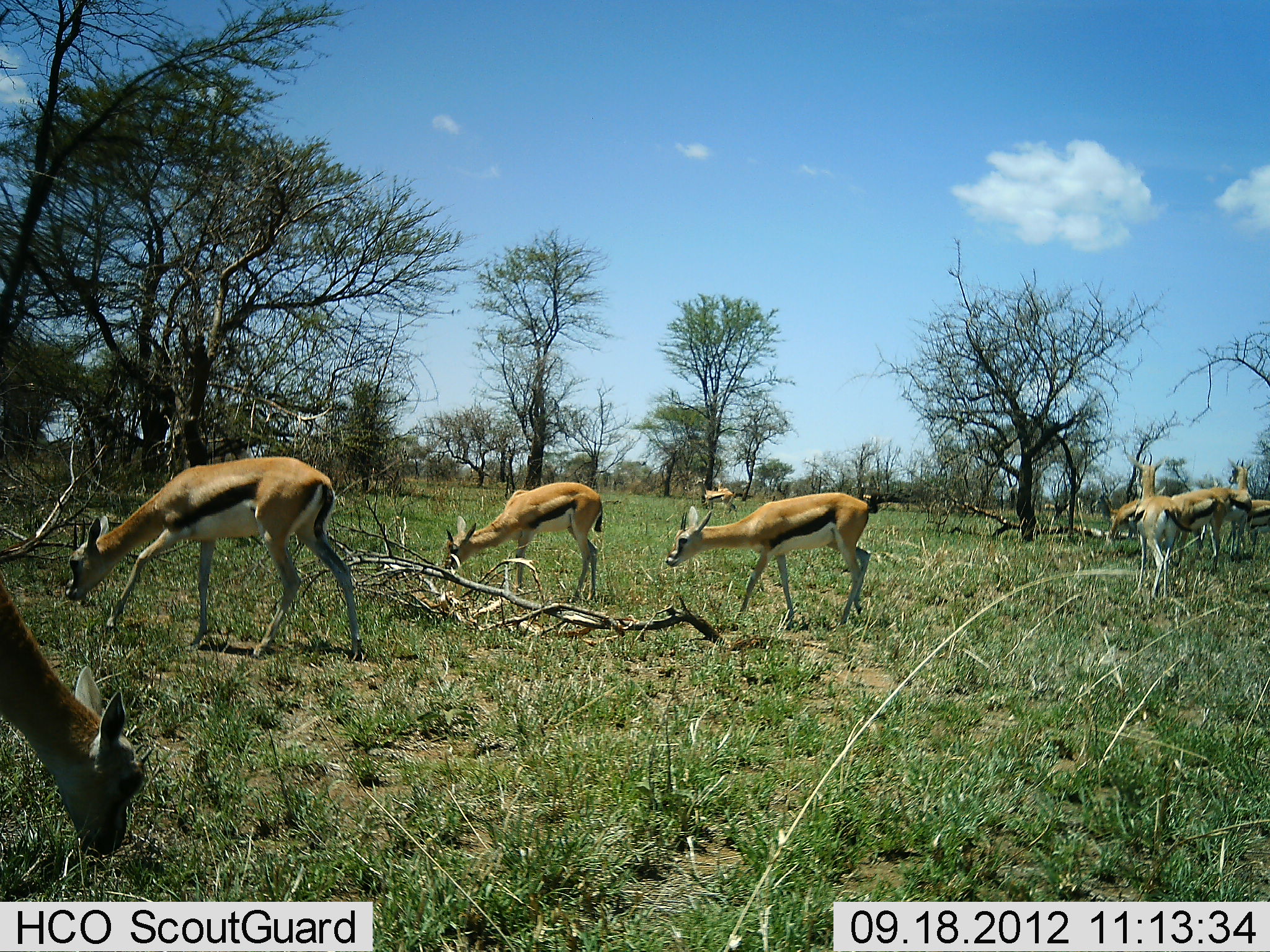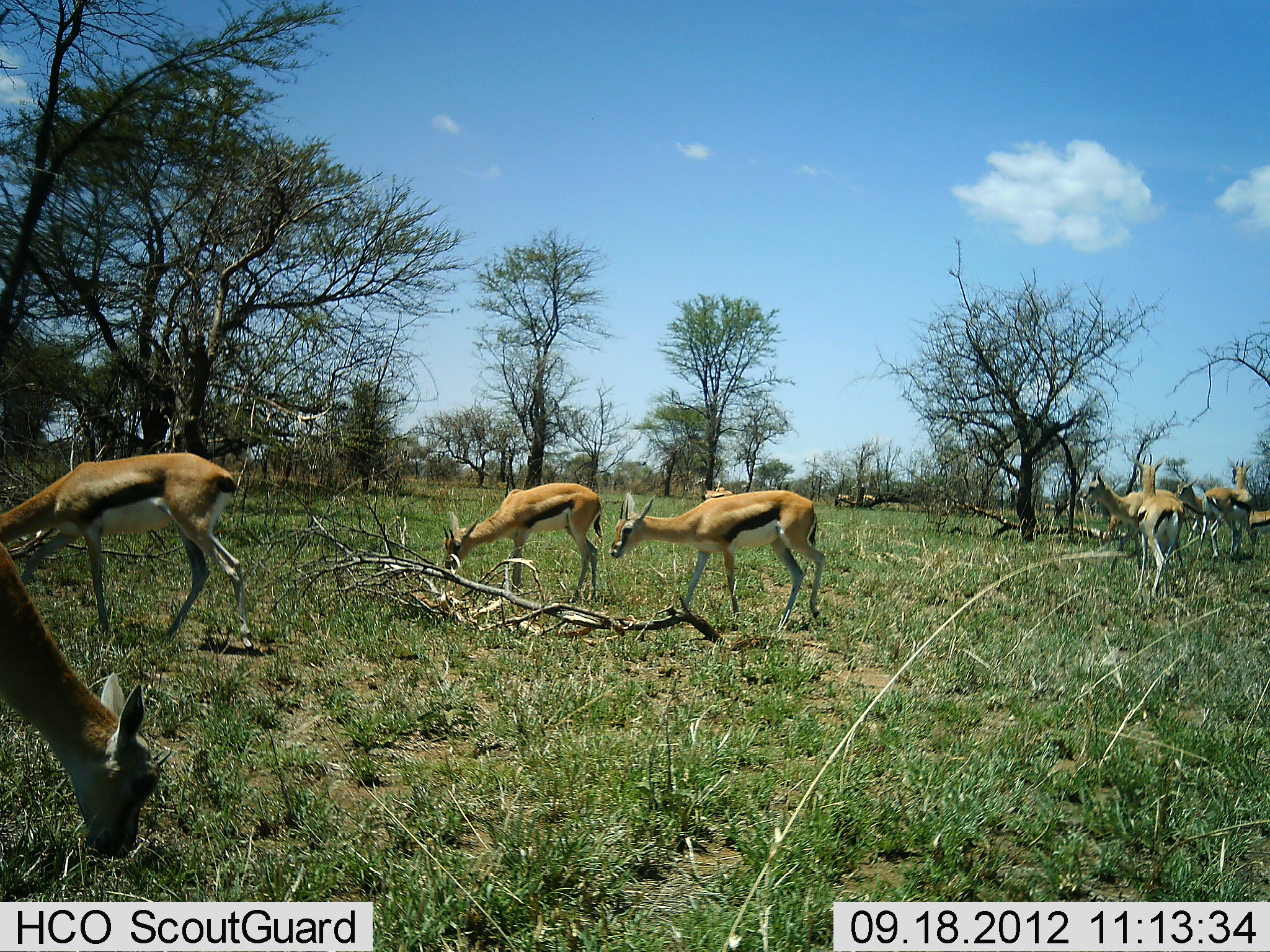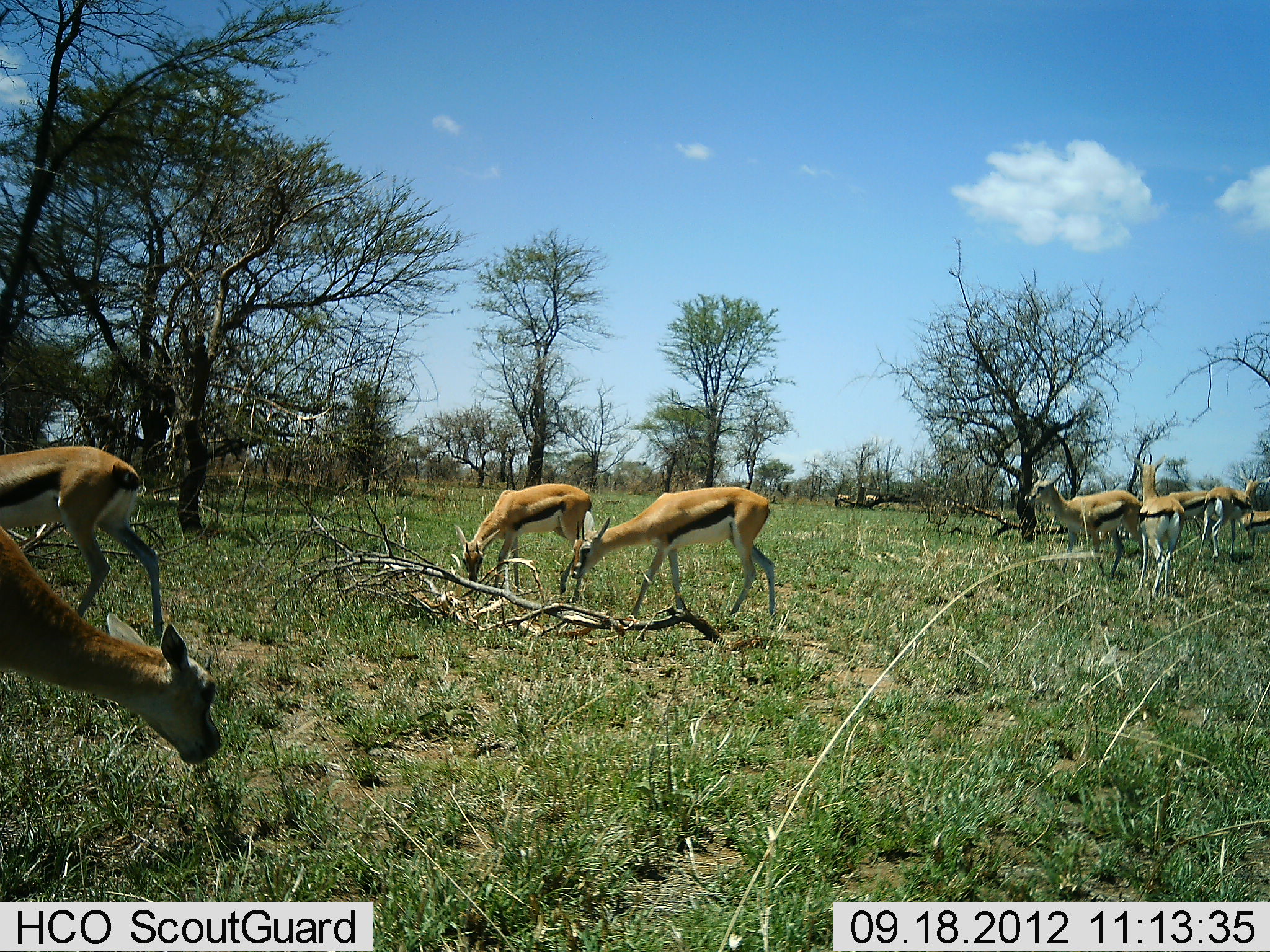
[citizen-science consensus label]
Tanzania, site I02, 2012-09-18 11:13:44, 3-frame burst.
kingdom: Animalia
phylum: Chordata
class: Mammalia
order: Artiodactyla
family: Bovidae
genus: Eudorcas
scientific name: Eudorcas thomsonii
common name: thomson's gazelle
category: gazellethomsons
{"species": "gazellethomsons (thomson's gazelle) (Eudorcas thomsonii)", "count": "10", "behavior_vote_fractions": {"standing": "40%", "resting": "0%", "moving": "60%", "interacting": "0%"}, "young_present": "0%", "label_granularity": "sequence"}